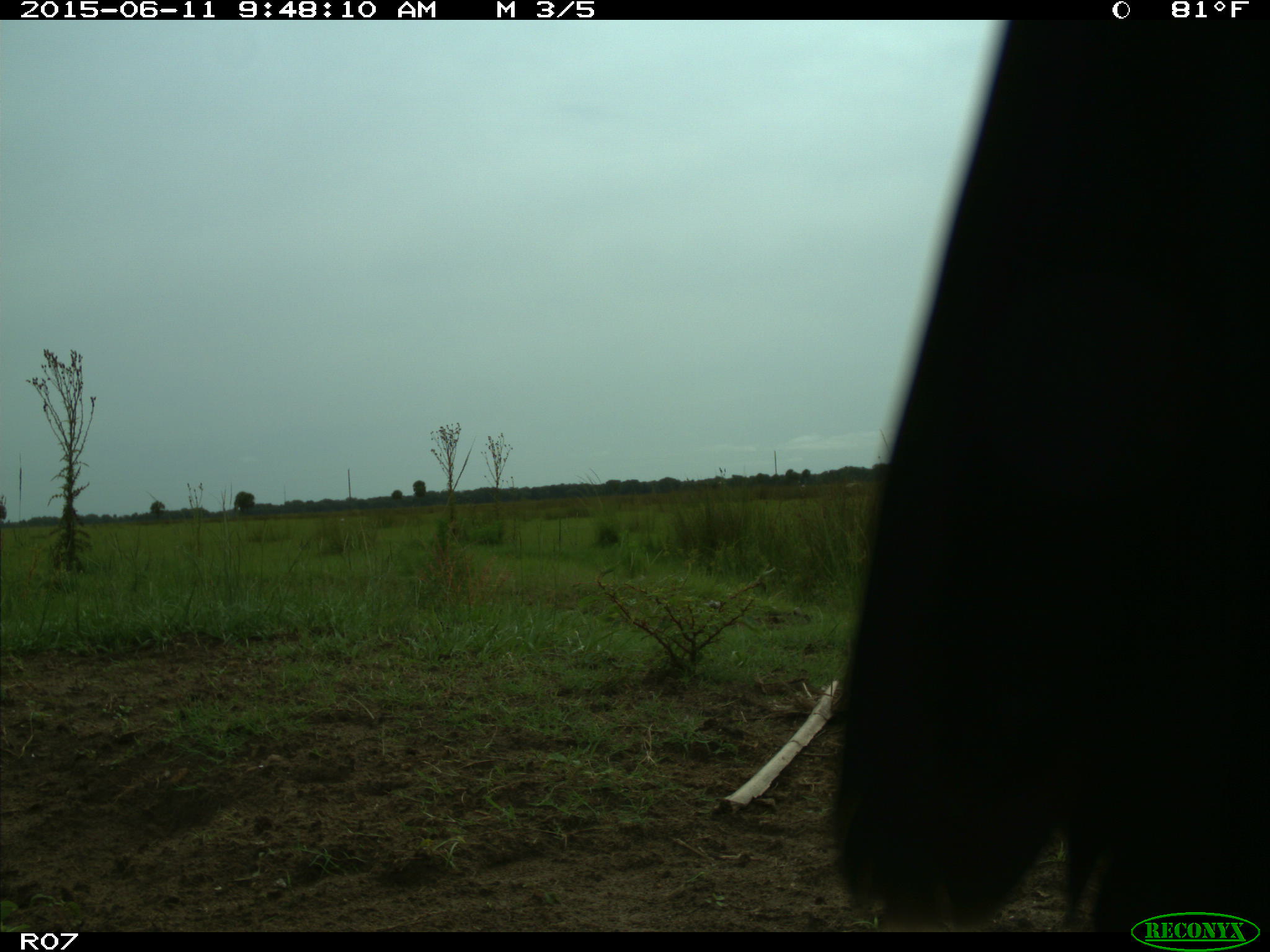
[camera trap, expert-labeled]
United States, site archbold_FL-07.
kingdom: Animalia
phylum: Chordata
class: Mammalia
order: Artiodactyla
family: Bovidae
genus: Bos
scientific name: Bos taurus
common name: domestic cow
Bos taurus (domestic cow).